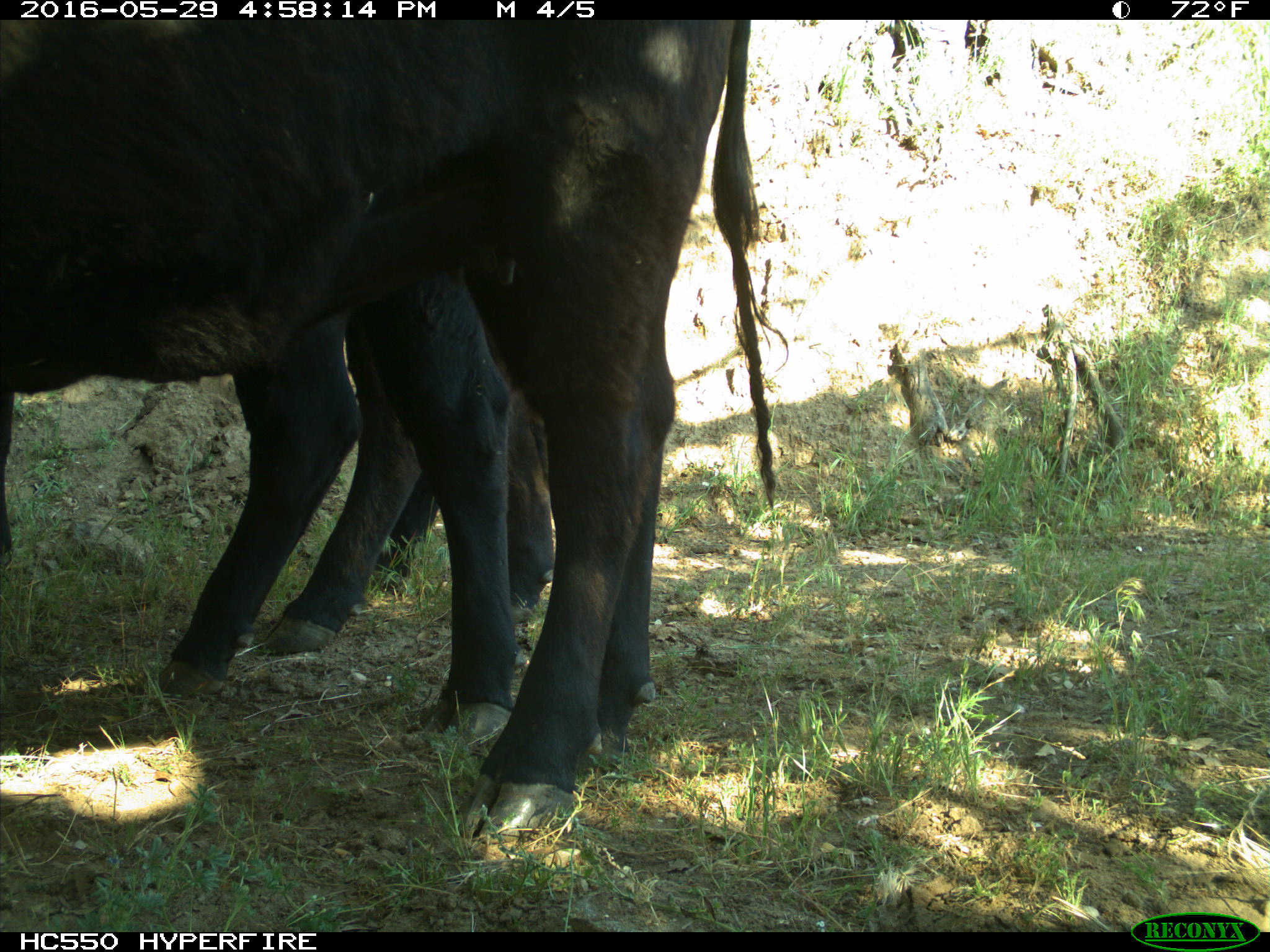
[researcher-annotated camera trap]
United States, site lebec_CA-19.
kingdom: Animalia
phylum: Chordata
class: Mammalia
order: Artiodactyla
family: Bovidae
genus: Bos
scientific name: Bos taurus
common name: domestic cow